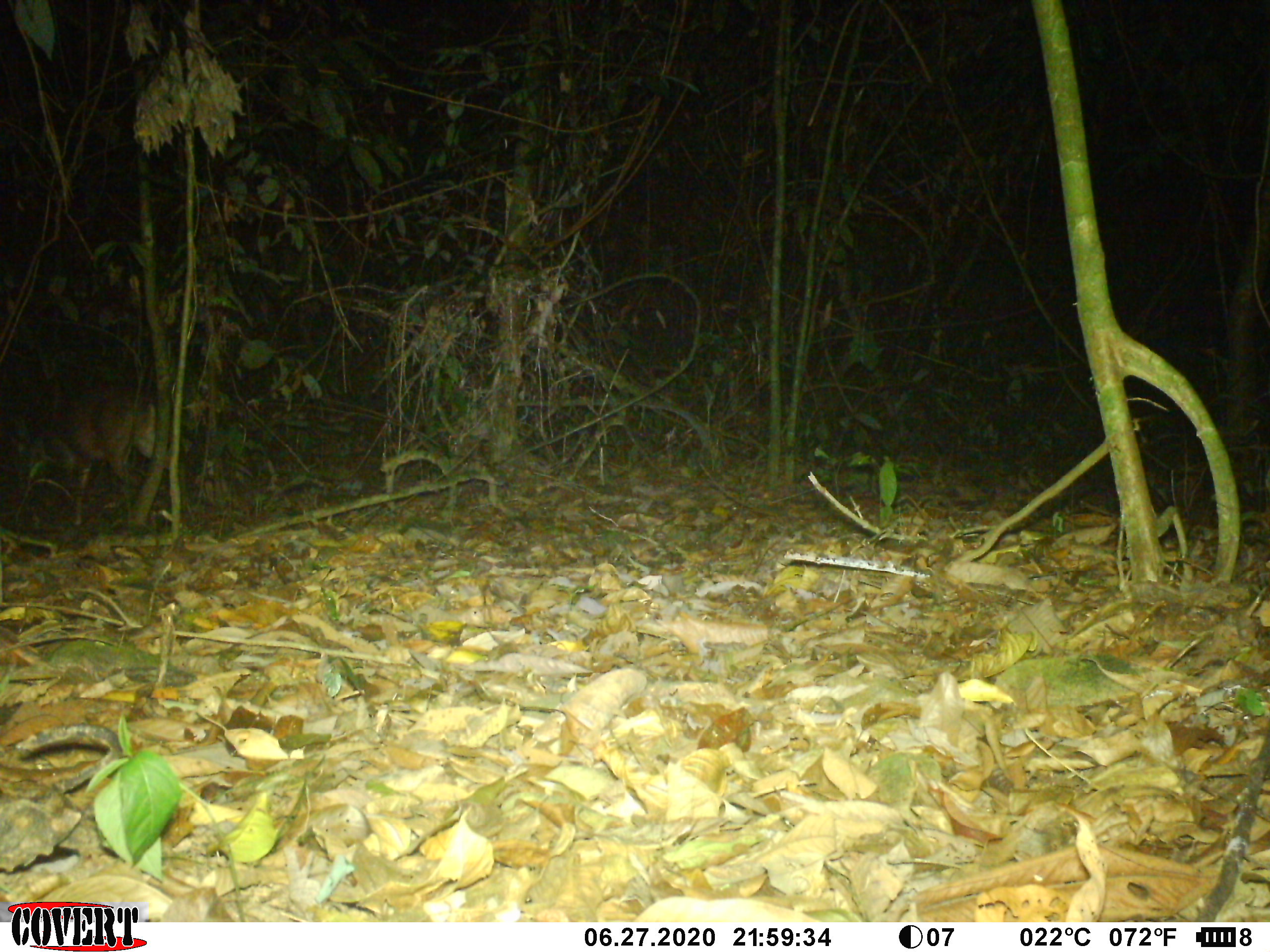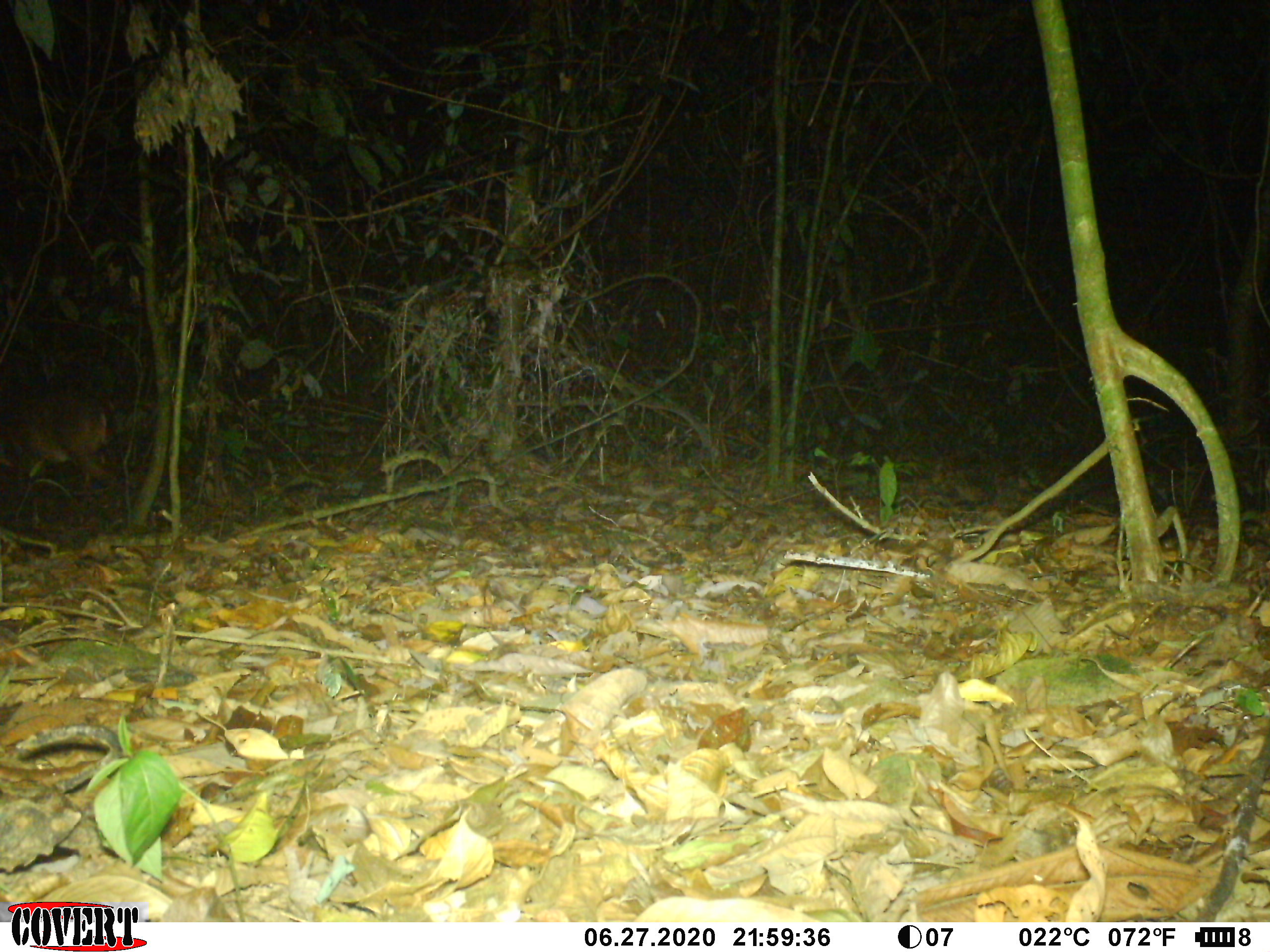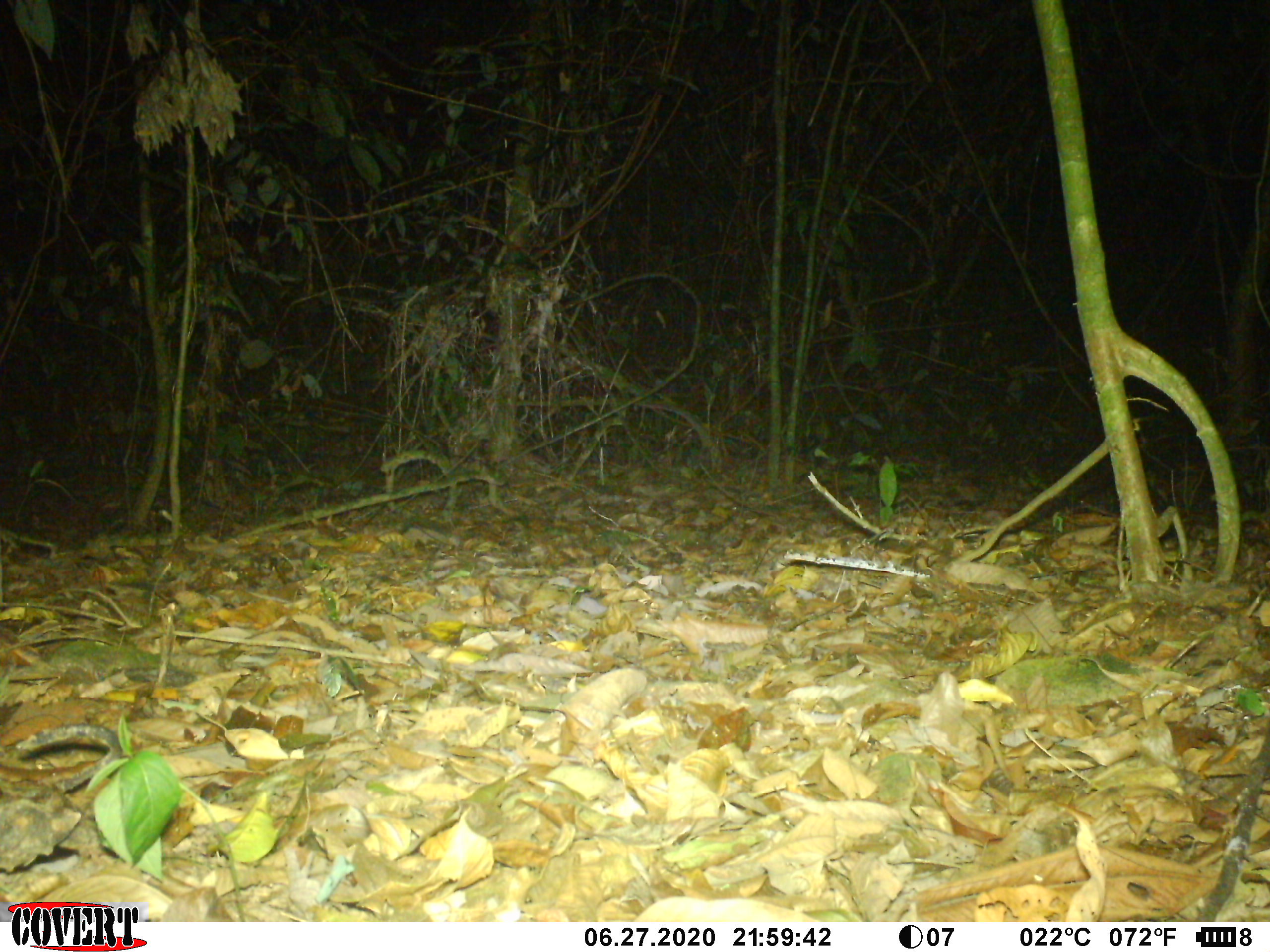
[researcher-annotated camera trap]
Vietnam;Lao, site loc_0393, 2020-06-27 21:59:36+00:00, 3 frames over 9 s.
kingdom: Animalia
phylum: Chordata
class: Mammalia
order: Artiodactyla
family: Cervidae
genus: Muntiacus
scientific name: Muntiacus vuquangensis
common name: large-antlered muntjac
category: large antlered muntjac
Large antlered muntjac (large-antlered muntjac) (Muntiacus vuquangensis). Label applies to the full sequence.